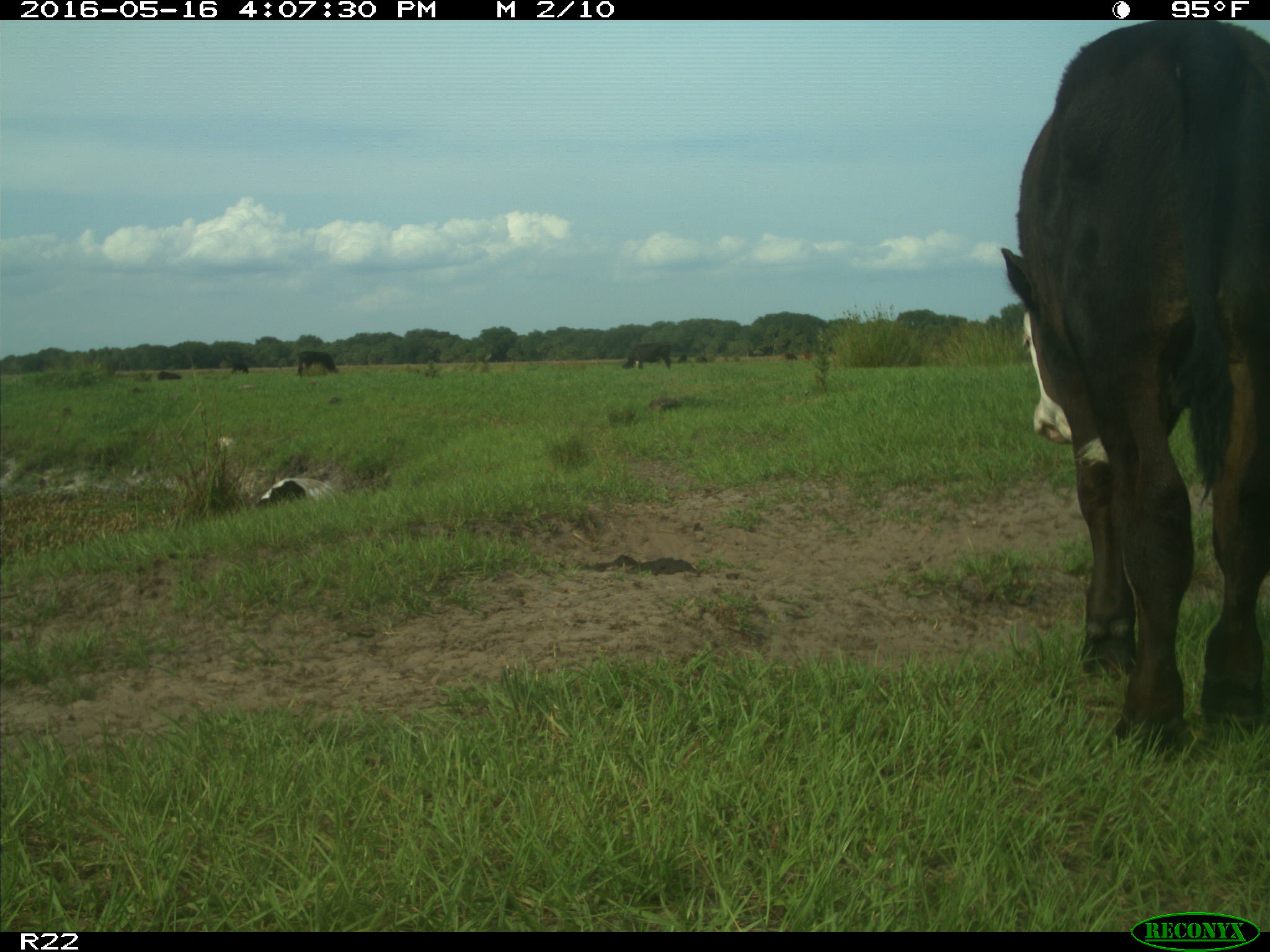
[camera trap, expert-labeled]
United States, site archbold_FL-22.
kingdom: Animalia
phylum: Chordata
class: Mammalia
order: Artiodactyla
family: Bovidae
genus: Bos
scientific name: Bos taurus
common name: domestic cow